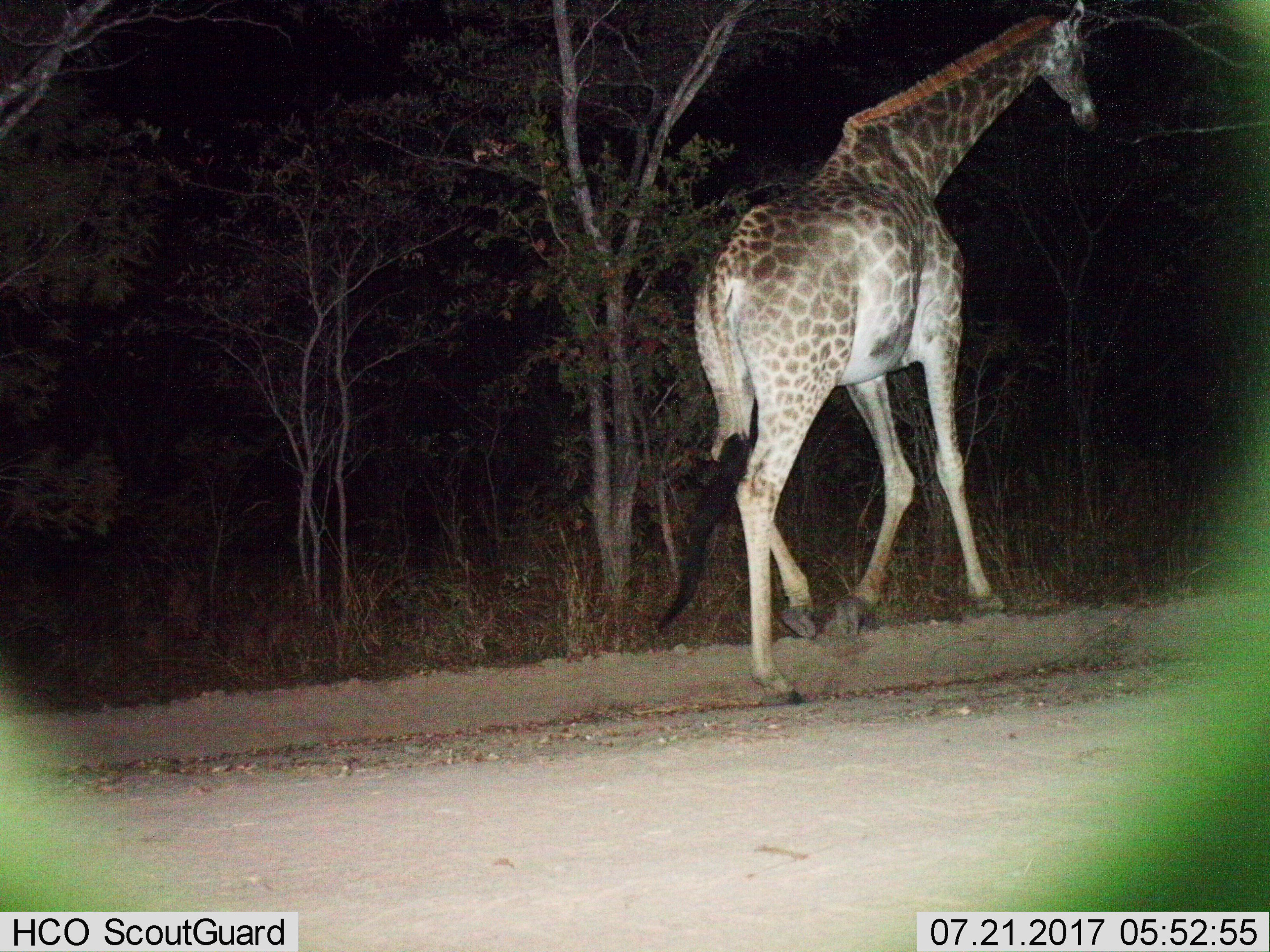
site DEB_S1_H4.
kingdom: Animalia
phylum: Chordata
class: Mammalia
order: Artiodactyla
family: Giraffidae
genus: Giraffa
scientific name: Giraffa camelopardalis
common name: giraffe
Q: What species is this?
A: Giraffe (Giraffa camelopardalis).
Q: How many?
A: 1.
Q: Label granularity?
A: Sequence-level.